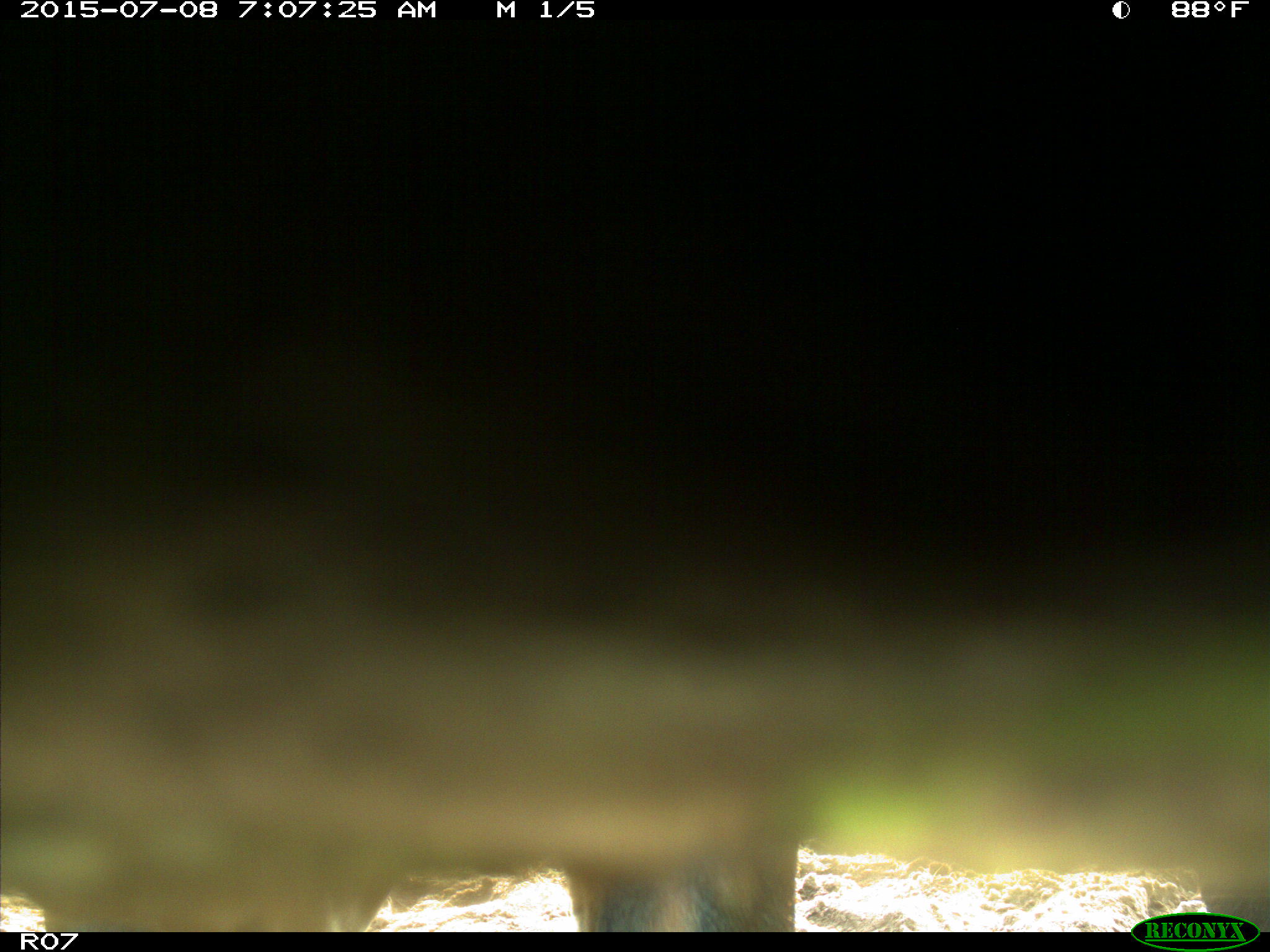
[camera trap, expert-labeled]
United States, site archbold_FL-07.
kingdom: Animalia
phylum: Chordata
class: Mammalia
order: Artiodactyla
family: Bovidae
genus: Bos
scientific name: Bos taurus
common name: domestic cow